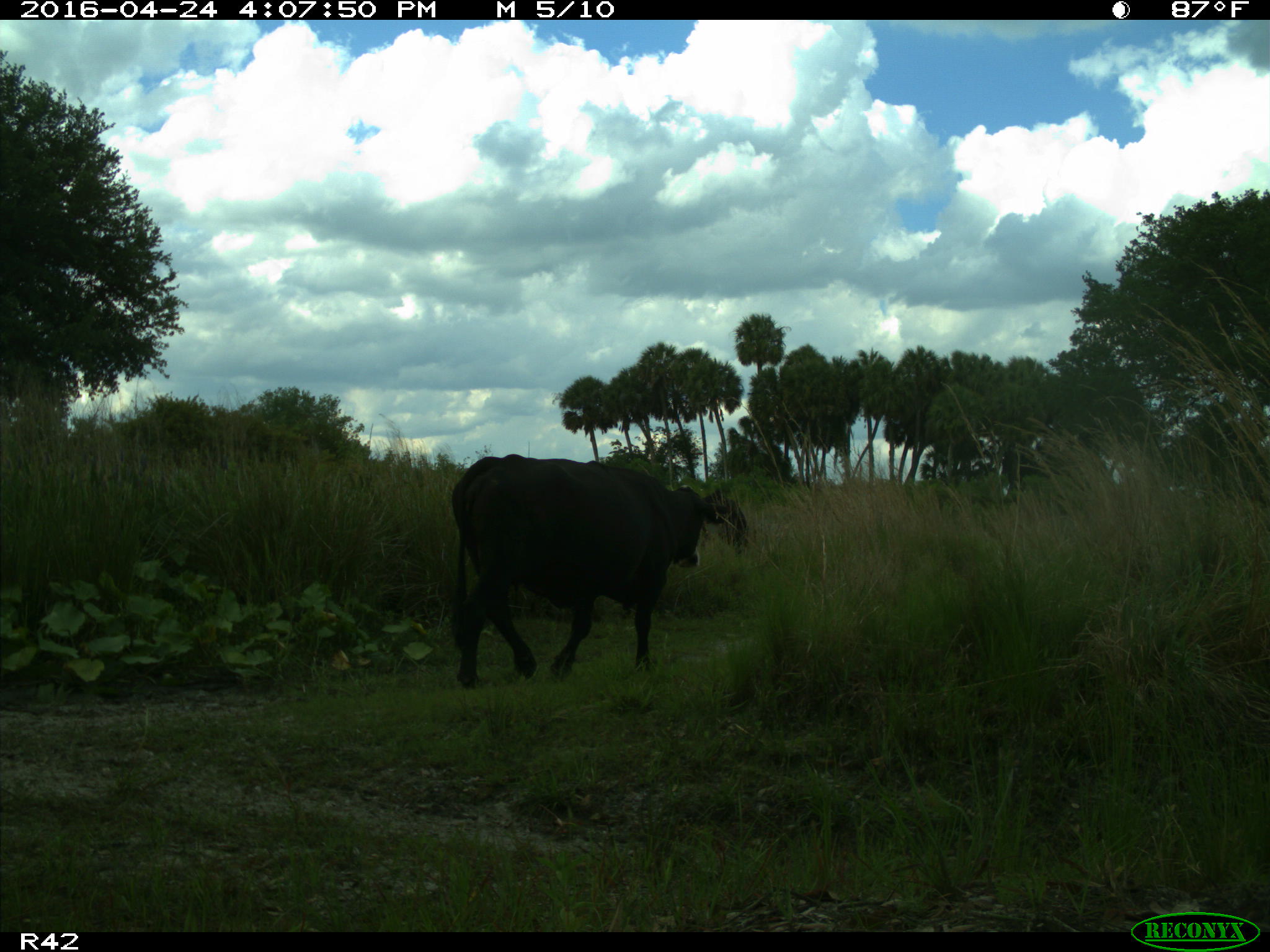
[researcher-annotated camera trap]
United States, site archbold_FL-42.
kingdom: Animalia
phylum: Chordata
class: Mammalia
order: Artiodactyla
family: Bovidae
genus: Bos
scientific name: Bos taurus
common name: domestic cow